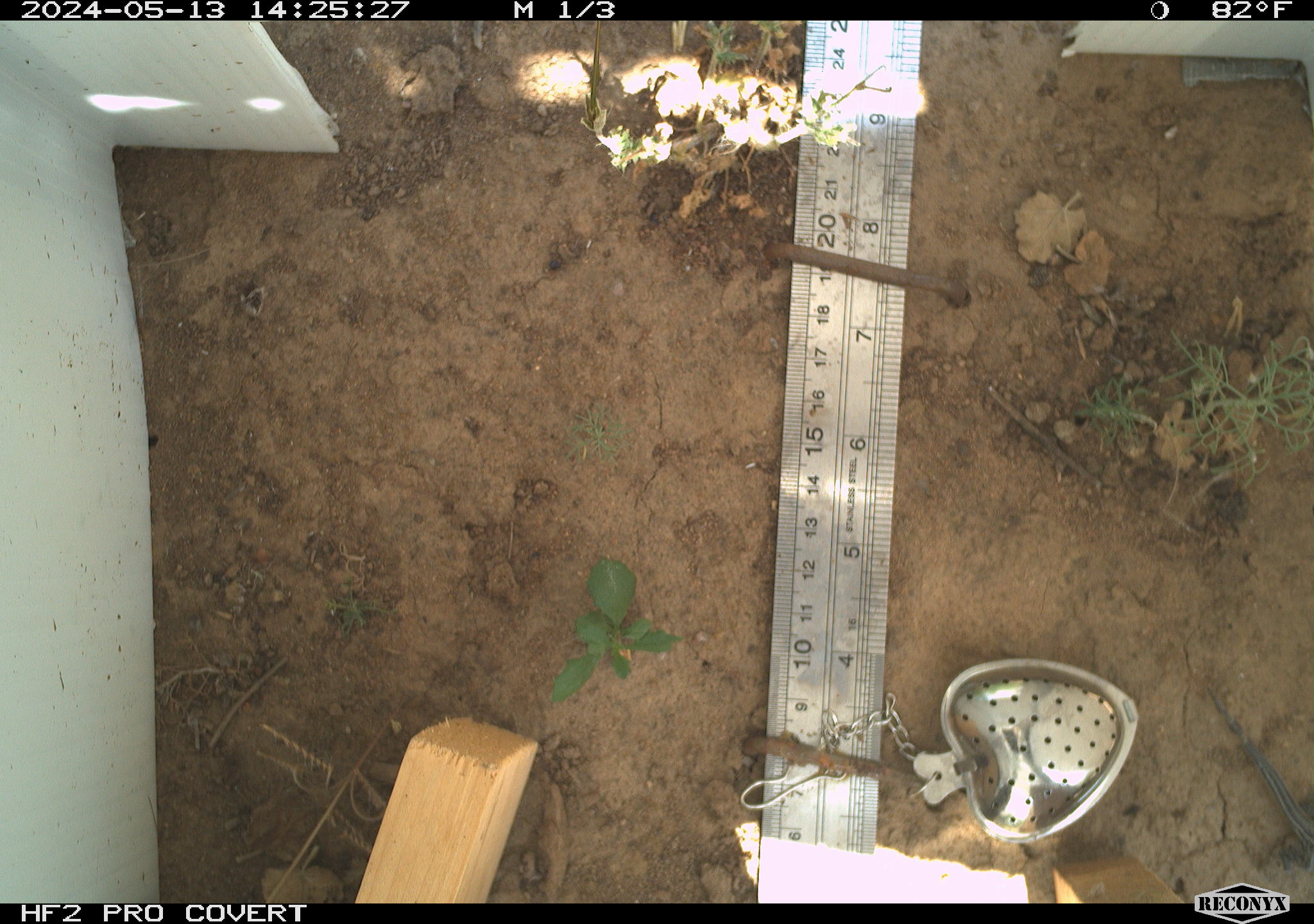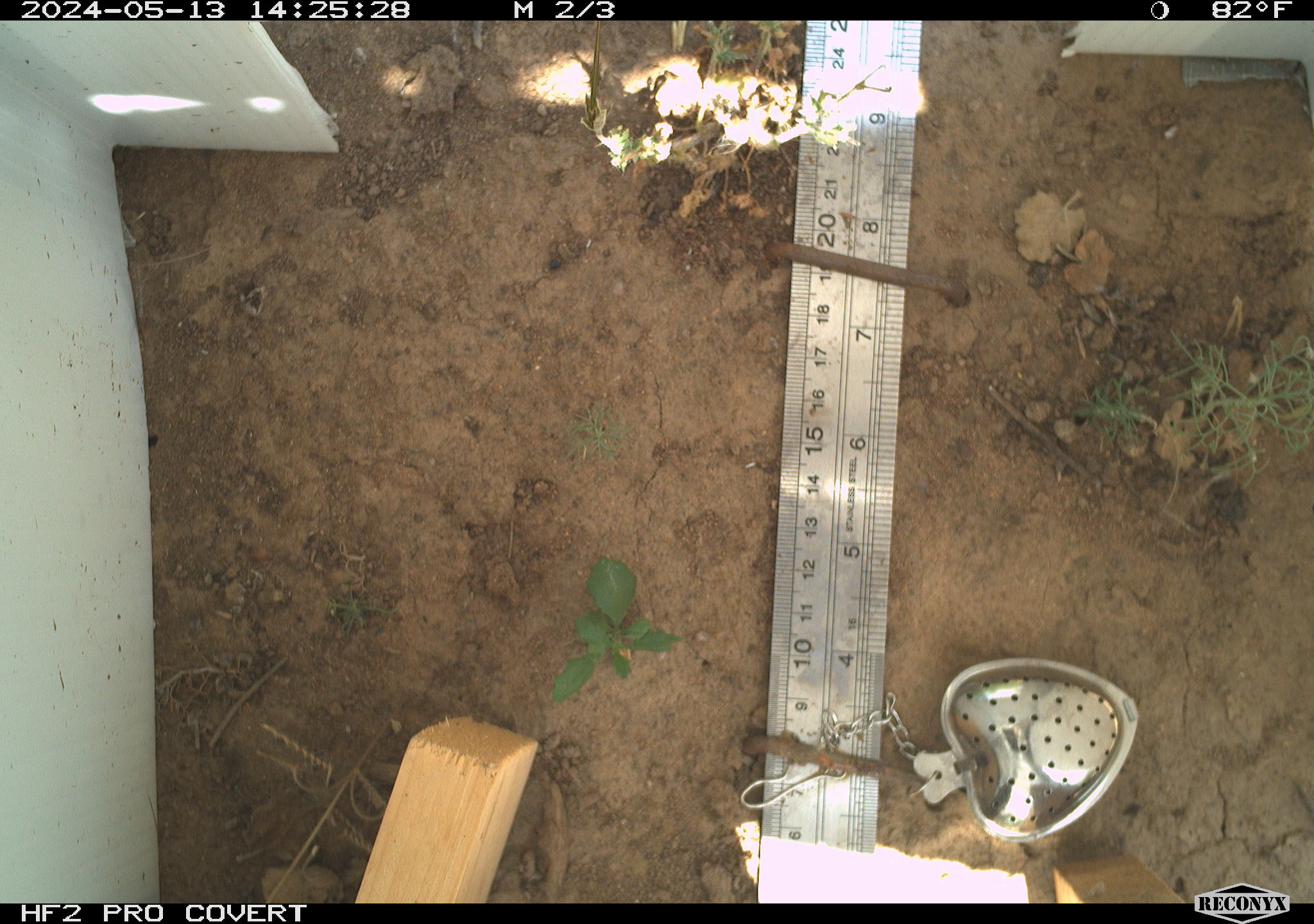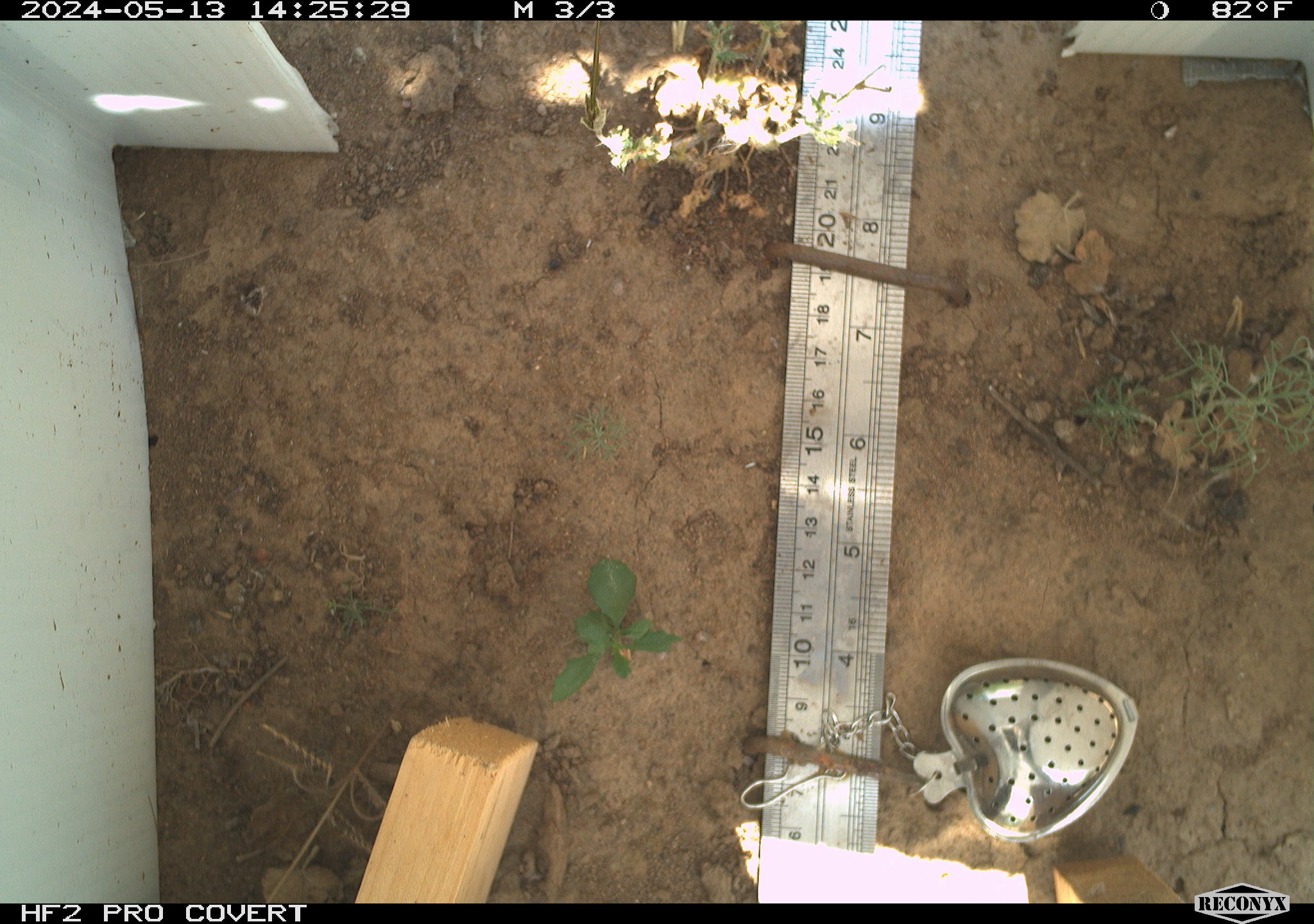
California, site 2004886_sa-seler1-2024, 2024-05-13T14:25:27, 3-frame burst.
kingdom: Animalia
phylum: Chordata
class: Reptilia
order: Squamata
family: Phrynosomatidae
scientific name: Phrynosomatidae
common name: phrynosomatid lizards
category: phrynosomatidae family